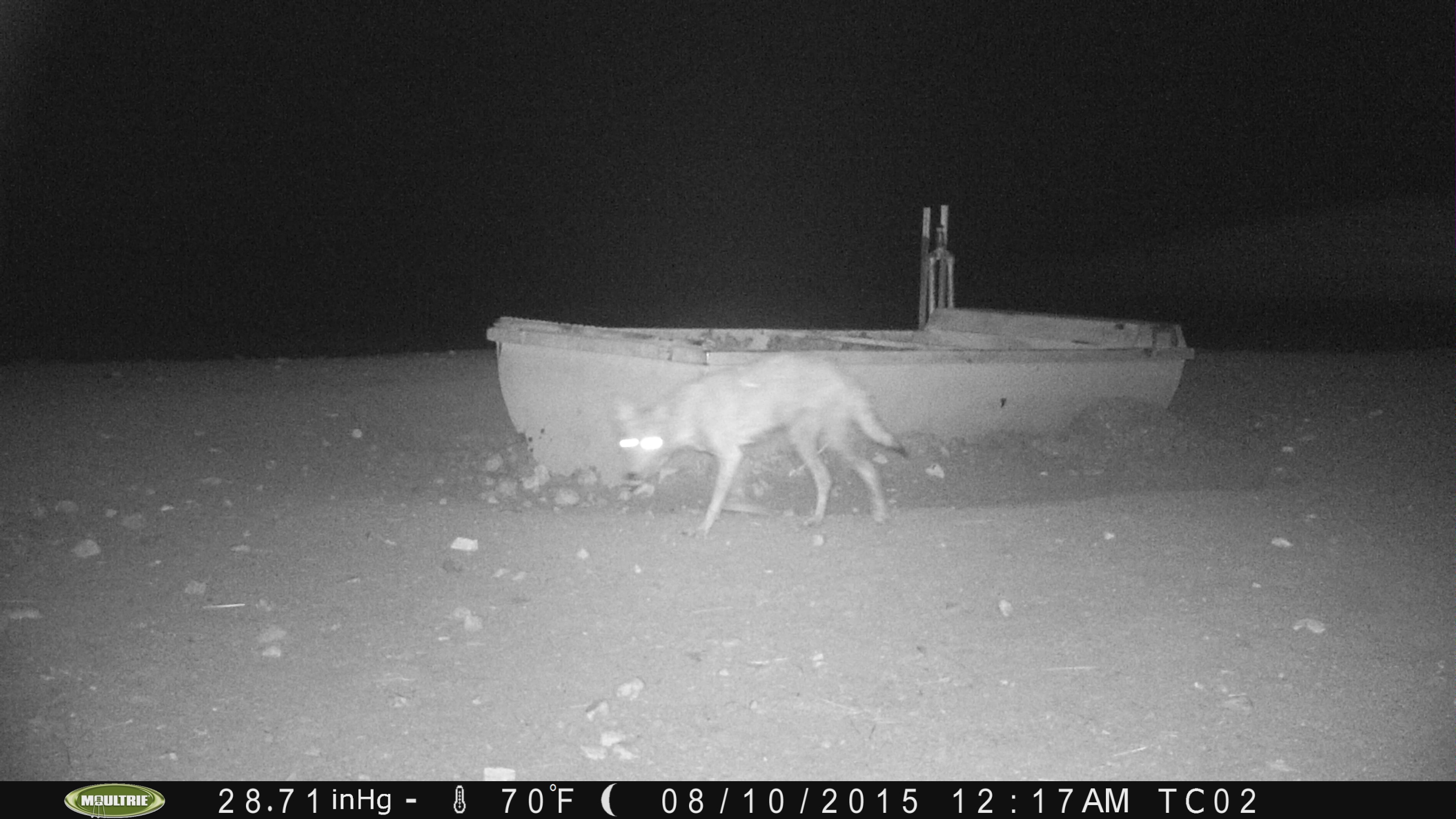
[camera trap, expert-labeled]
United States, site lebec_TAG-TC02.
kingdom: Animalia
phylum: Chordata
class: Mammalia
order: Carnivora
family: Canidae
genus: Canis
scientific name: Canis latrans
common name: coyote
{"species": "Canis latrans (coyote)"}